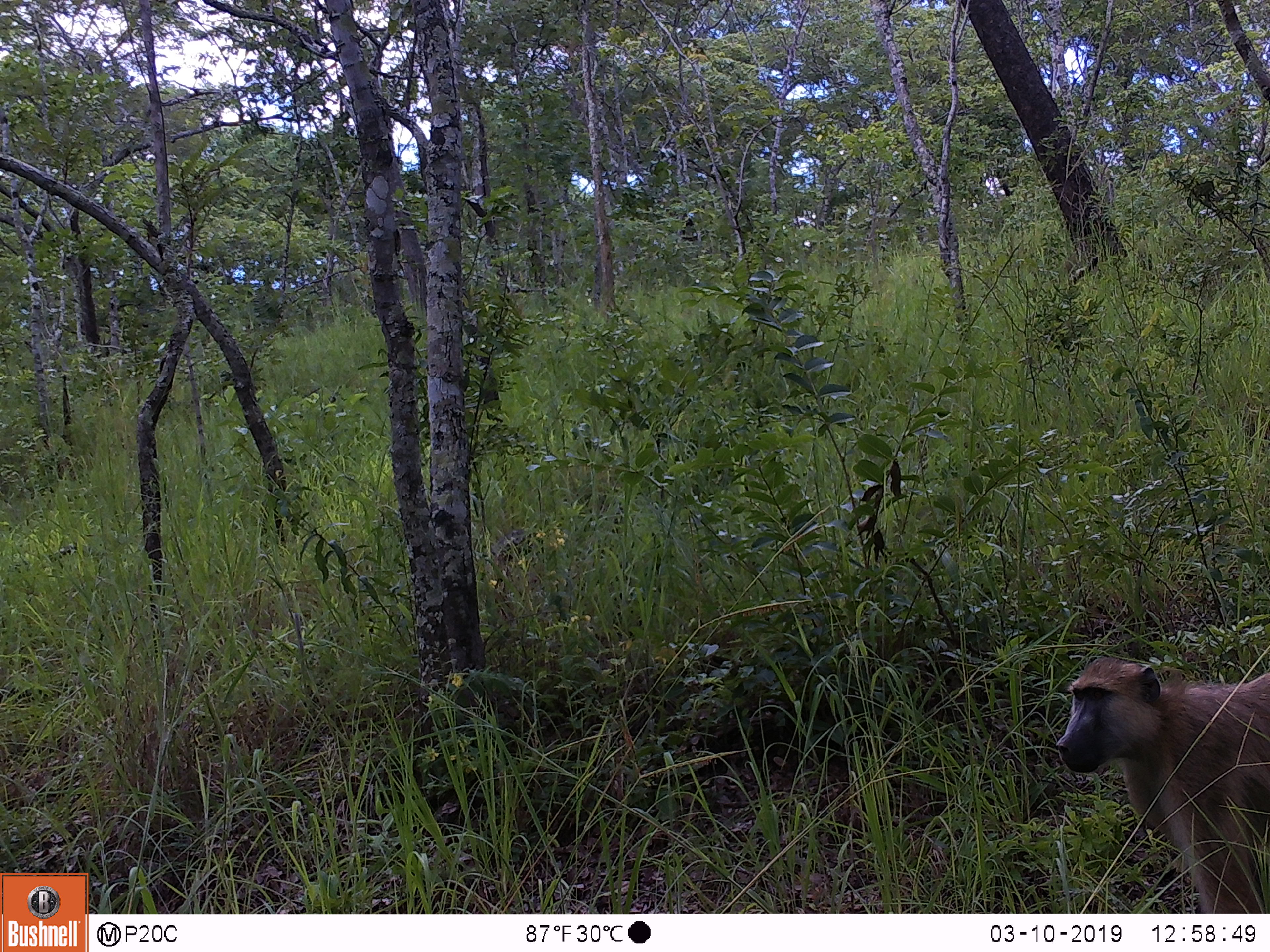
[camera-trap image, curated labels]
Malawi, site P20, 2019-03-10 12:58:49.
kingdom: Animalia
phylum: Chordata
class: Mammalia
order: Primates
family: Cercopithecidae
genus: Papio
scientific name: Papio cynocephalus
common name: yellow baboon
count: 1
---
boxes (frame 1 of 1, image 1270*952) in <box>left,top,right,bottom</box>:
yellow baboon: <box>1052,644,1269,911</box>